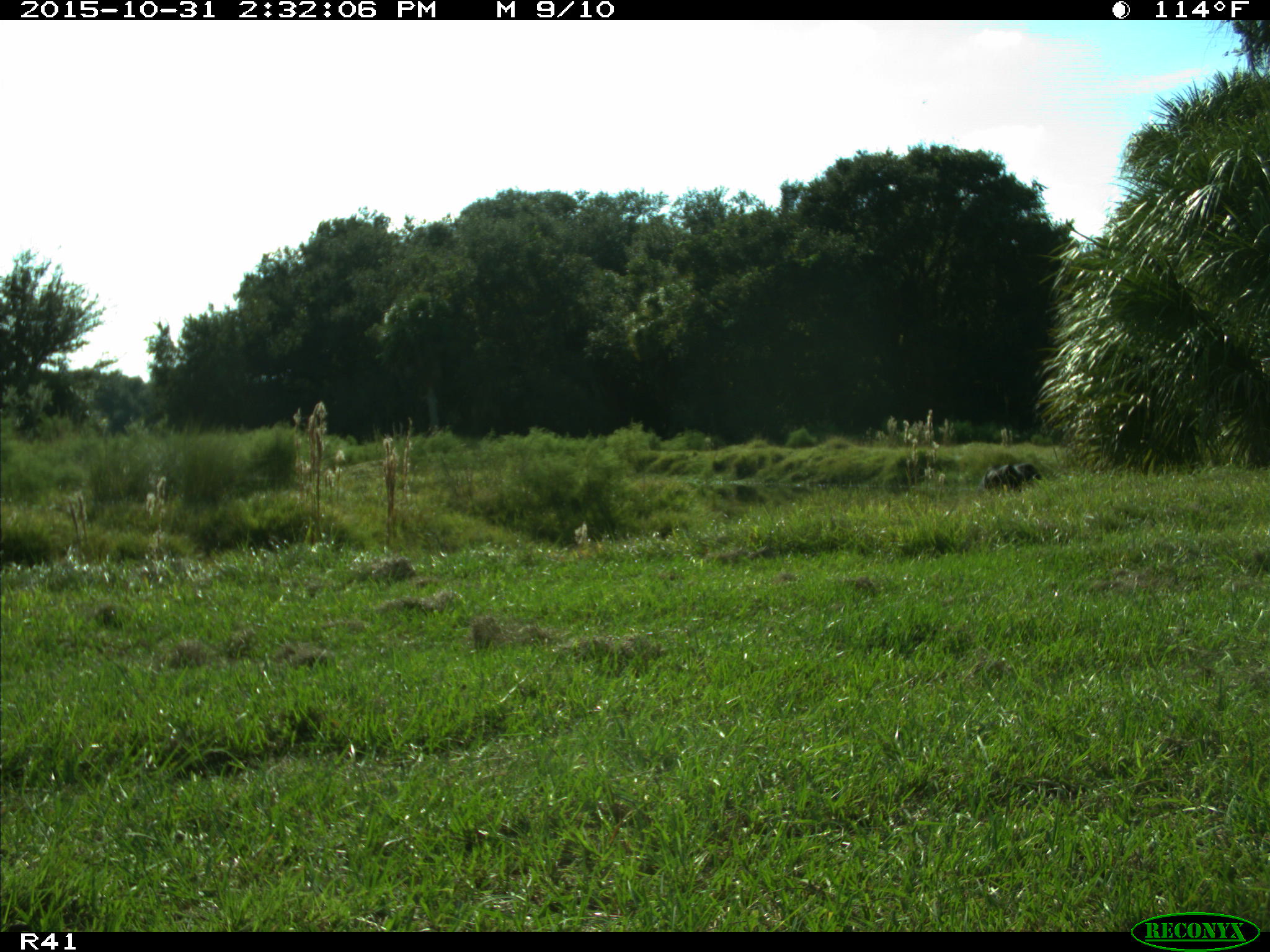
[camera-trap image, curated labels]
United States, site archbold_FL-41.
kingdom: Animalia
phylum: Chordata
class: Mammalia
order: Artiodactyla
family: Bovidae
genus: Bos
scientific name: Bos taurus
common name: domestic cow